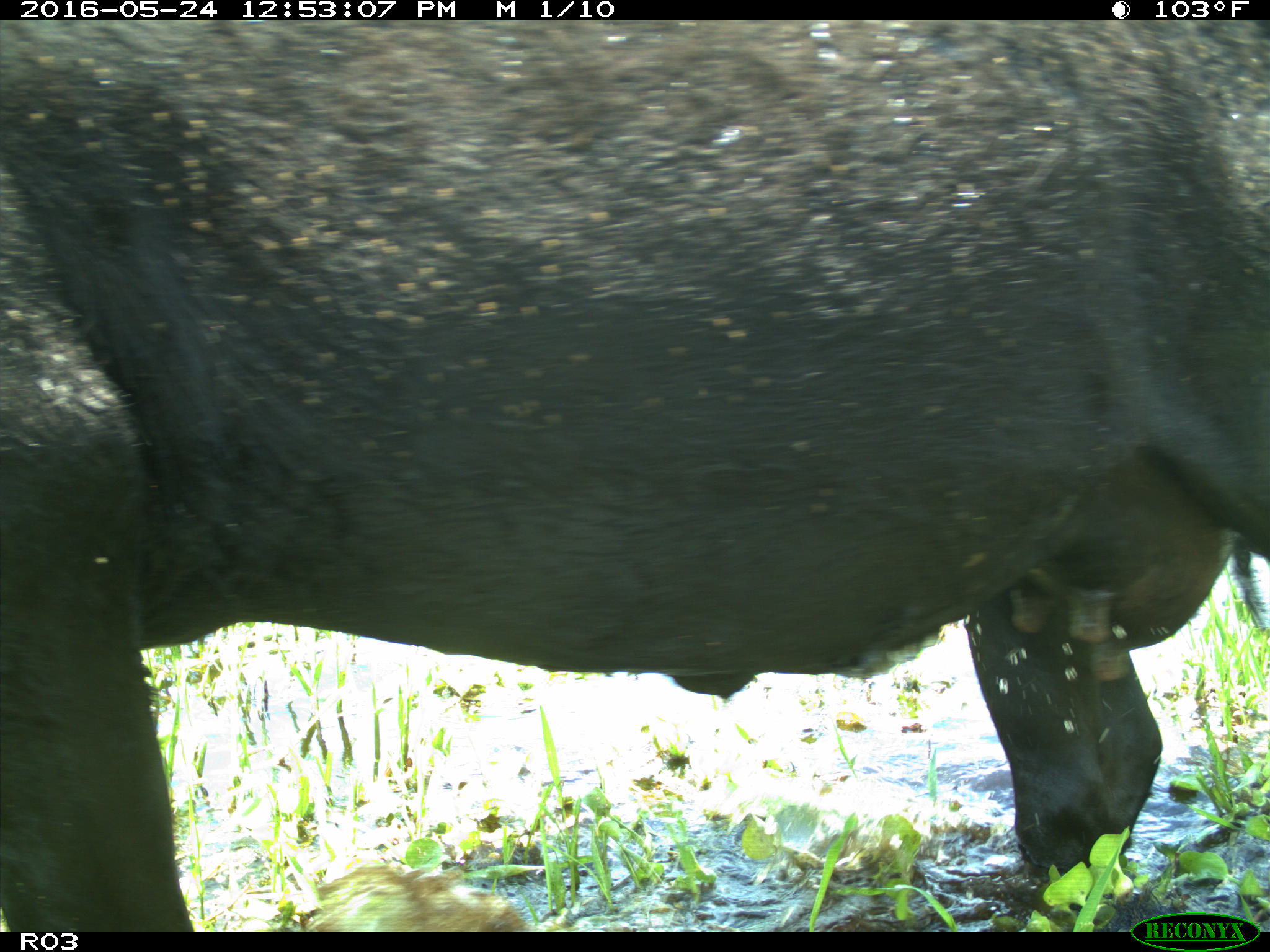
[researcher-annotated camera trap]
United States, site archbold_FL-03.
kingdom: Animalia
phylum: Chordata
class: Mammalia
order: Artiodactyla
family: Bovidae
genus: Bos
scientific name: Bos taurus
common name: domestic cow